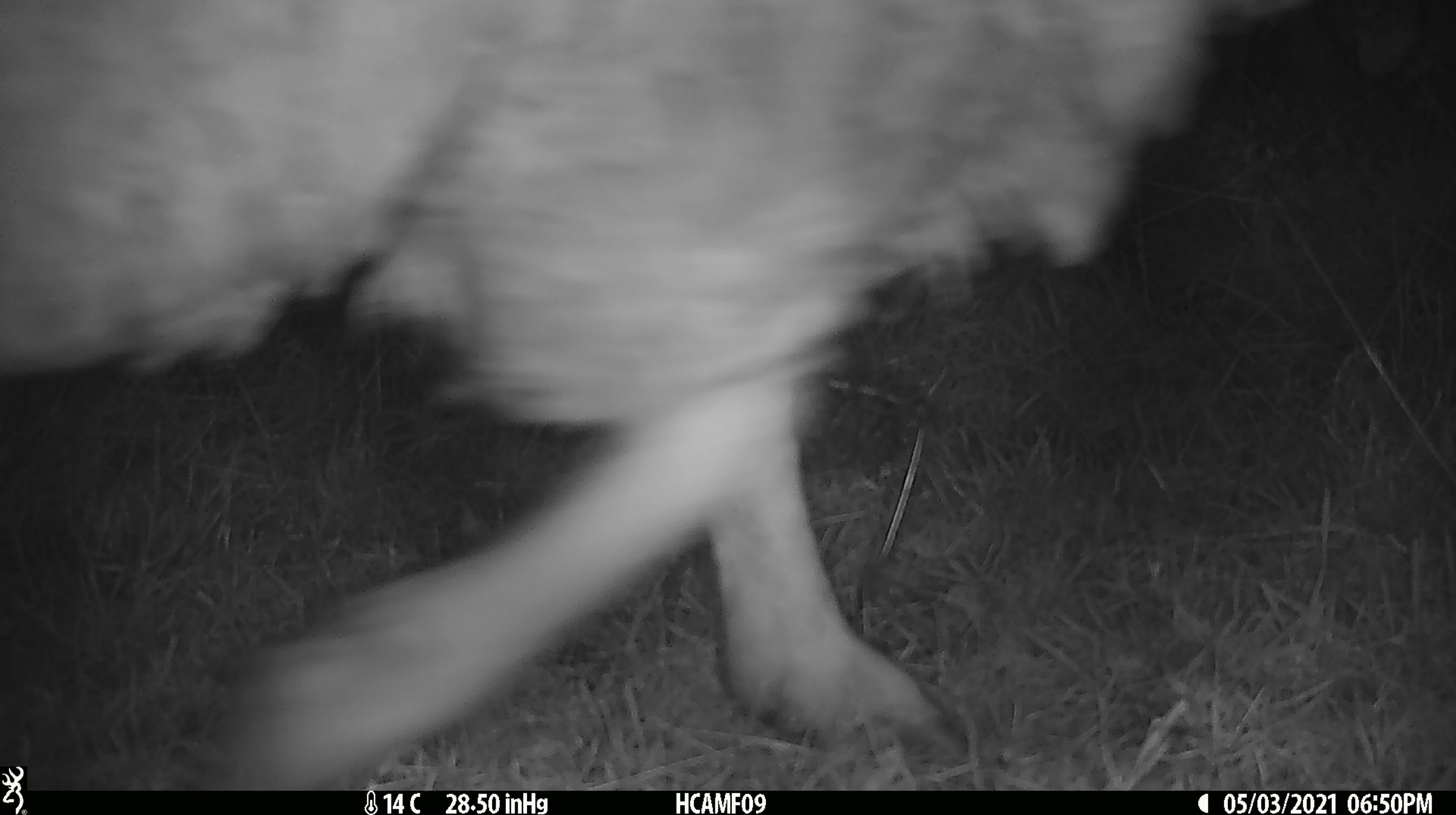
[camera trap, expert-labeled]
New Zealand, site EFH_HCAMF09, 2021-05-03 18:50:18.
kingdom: Animalia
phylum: Chordata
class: Mammalia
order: Artiodactyla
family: Bovidae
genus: Ovis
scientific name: Ovis aries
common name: domestic sheep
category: sheep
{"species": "sheep (domestic sheep) (Ovis aries)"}